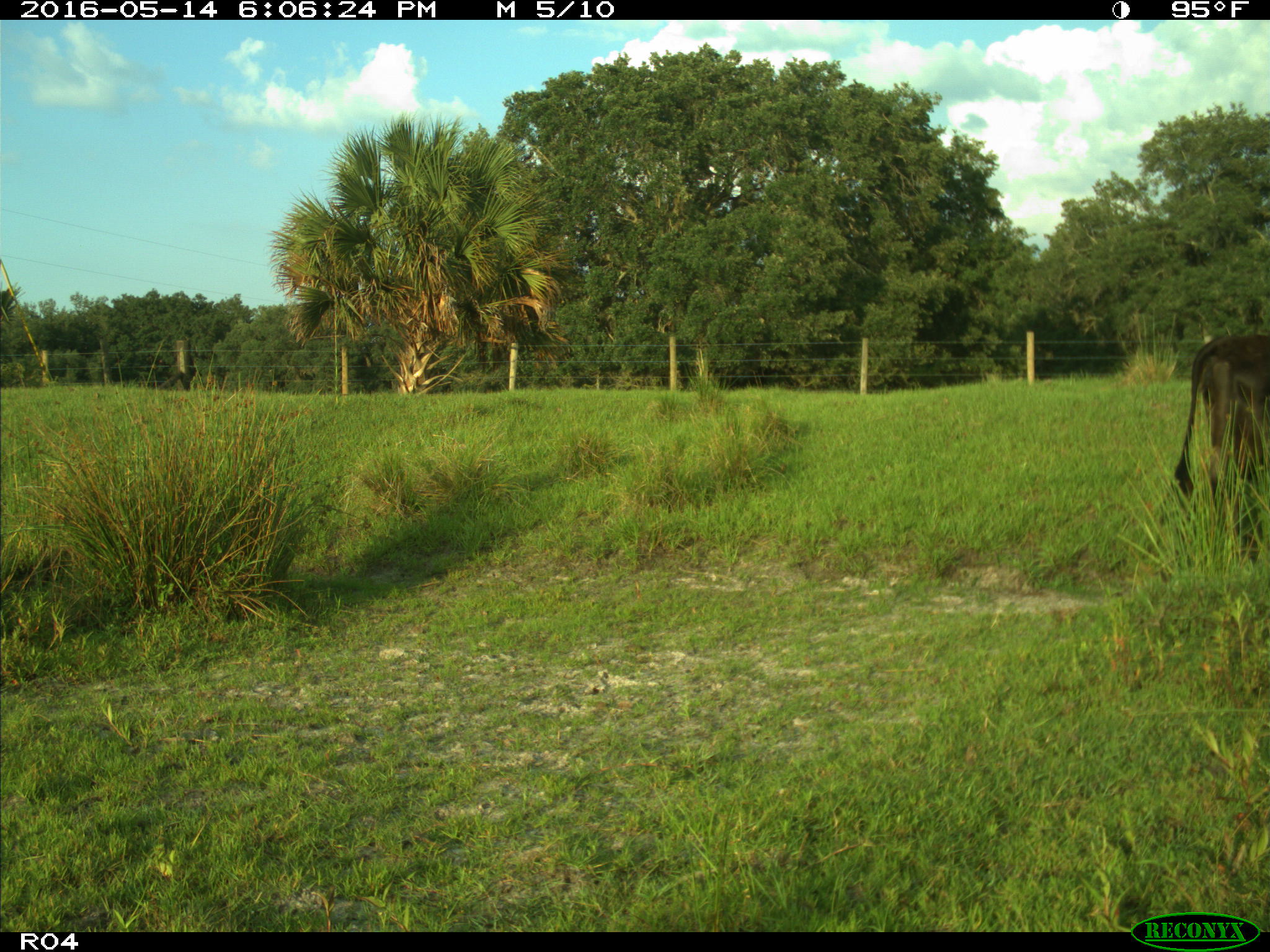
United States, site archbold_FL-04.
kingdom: Animalia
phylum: Chordata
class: Mammalia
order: Artiodactyla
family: Bovidae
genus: Bos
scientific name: Bos taurus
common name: domestic cow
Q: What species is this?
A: Bos taurus (domestic cow).